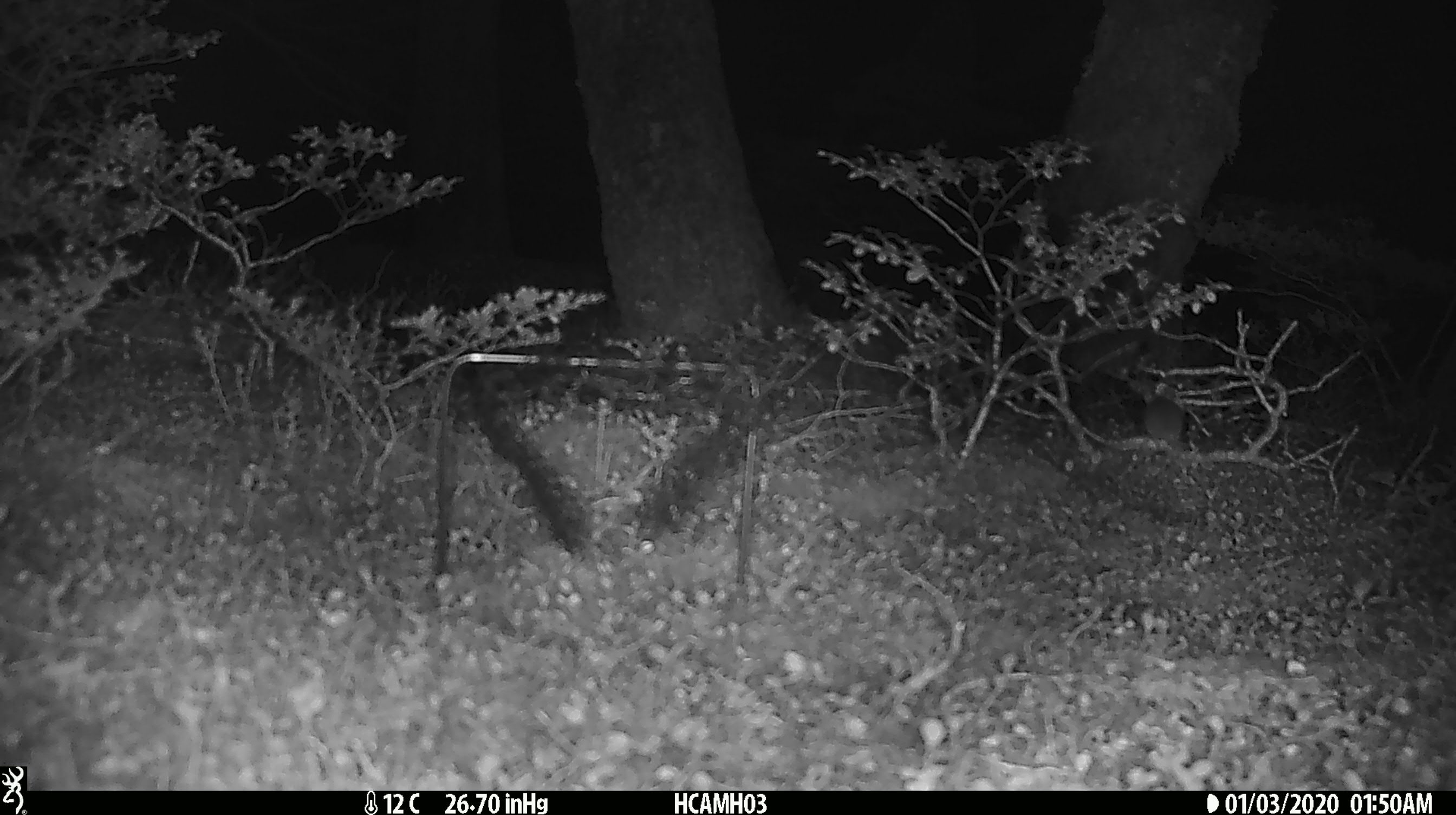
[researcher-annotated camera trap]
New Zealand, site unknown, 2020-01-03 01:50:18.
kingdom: Animalia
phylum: Chordata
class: Mammalia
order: Rodentia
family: Muridae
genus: Mus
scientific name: Mus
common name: mouse